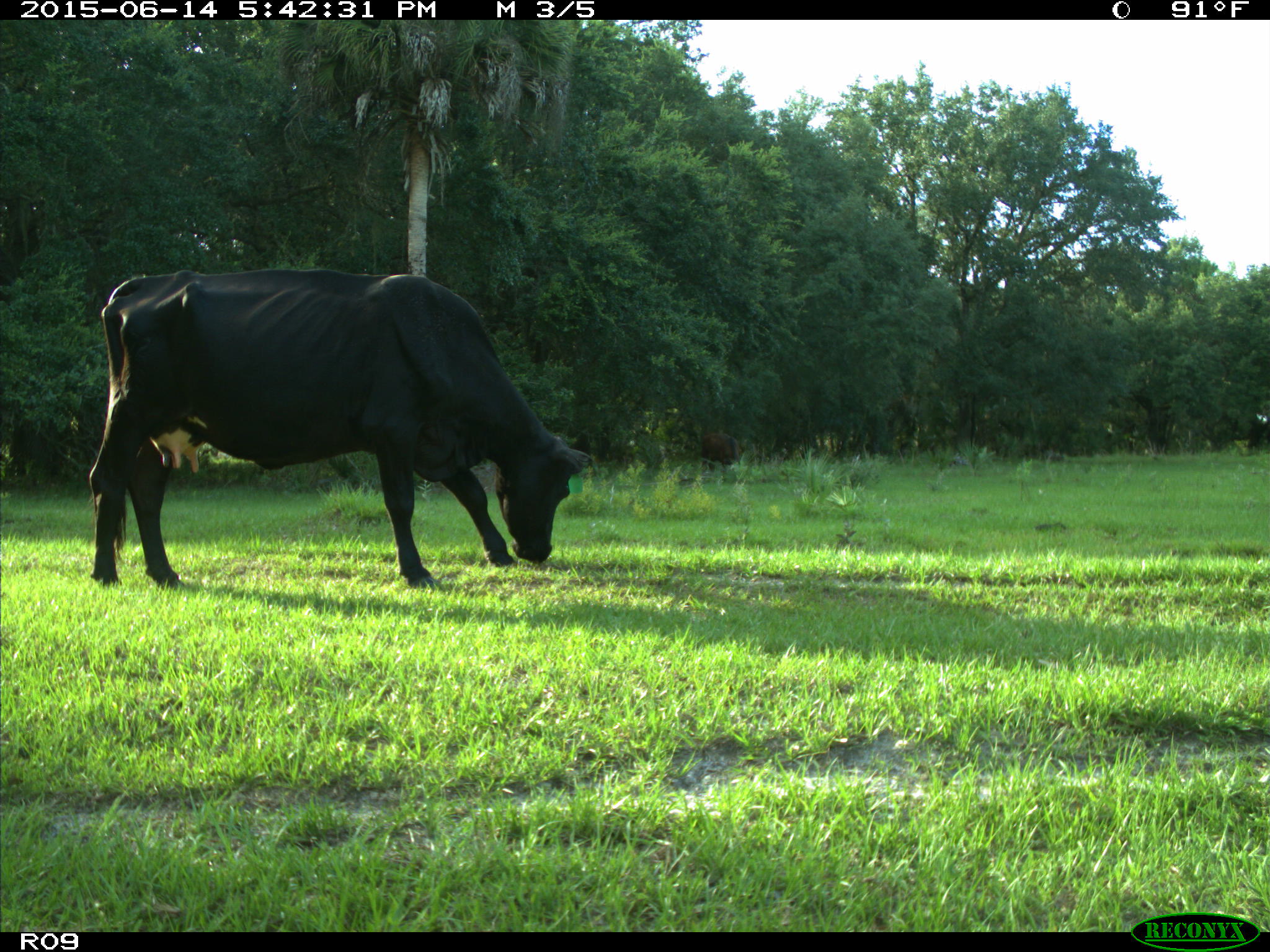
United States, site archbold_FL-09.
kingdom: Animalia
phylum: Chordata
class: Mammalia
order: Artiodactyla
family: Bovidae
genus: Bos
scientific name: Bos taurus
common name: domestic cow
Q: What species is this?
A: Bos taurus (domestic cow).